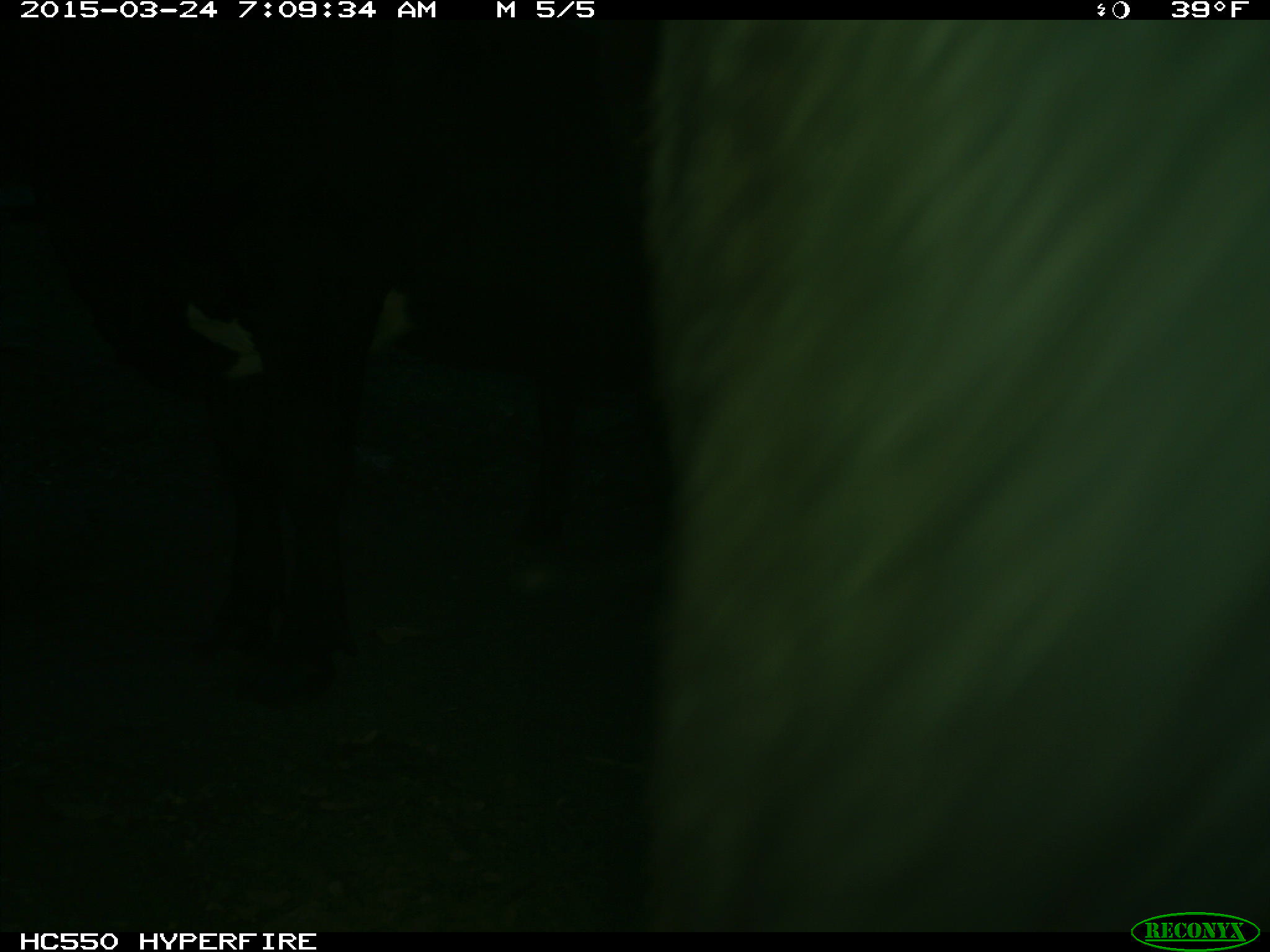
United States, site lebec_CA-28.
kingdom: Animalia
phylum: Chordata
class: Mammalia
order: Artiodactyla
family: Bovidae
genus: Bos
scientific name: Bos taurus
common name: domestic cow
Bos taurus (domestic cow).